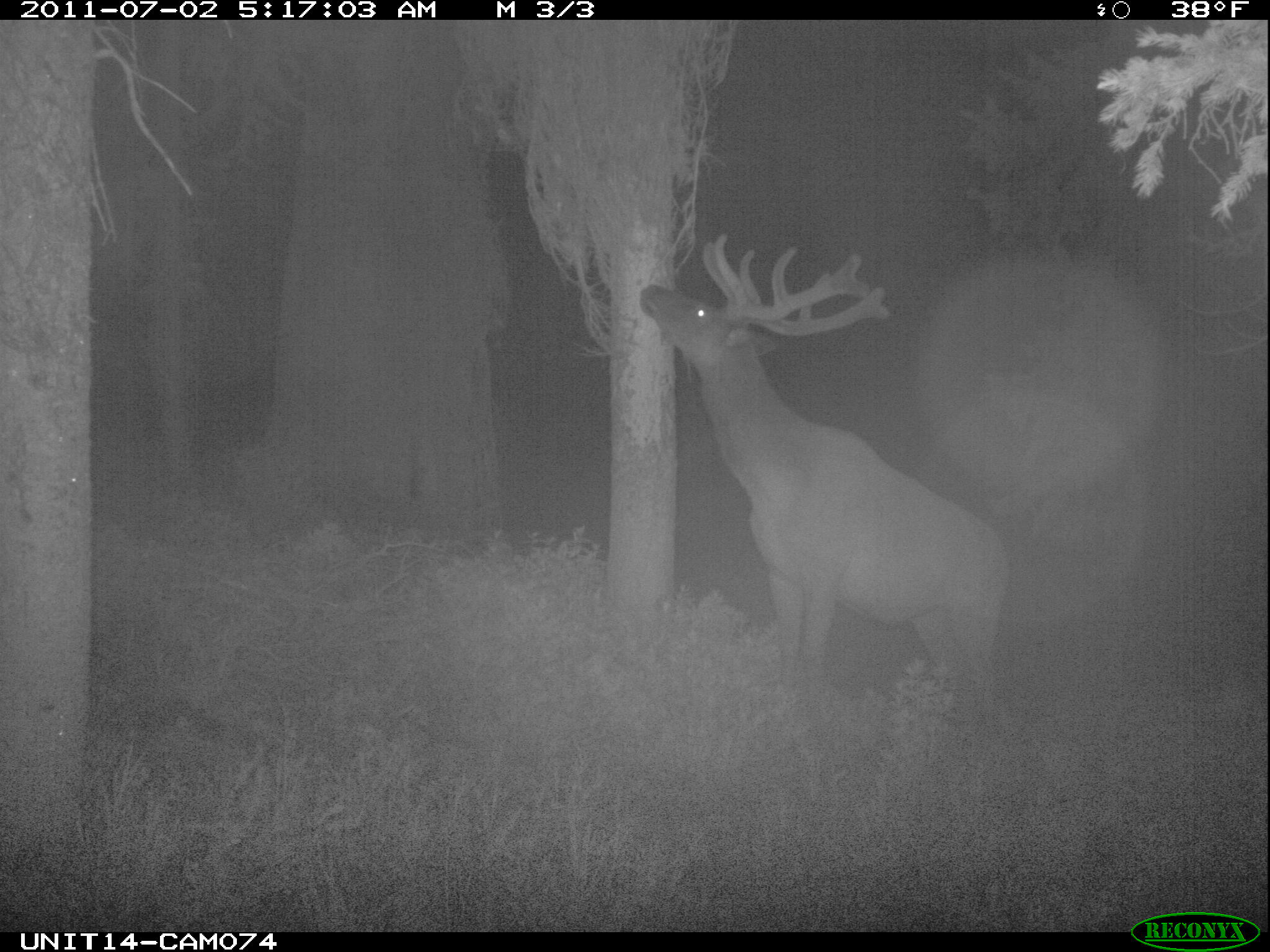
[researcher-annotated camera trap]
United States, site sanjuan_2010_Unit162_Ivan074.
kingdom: Animalia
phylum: Chordata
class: Mammalia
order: Artiodactyla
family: Cervidae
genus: Cervus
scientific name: Cervus elaphus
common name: red deer